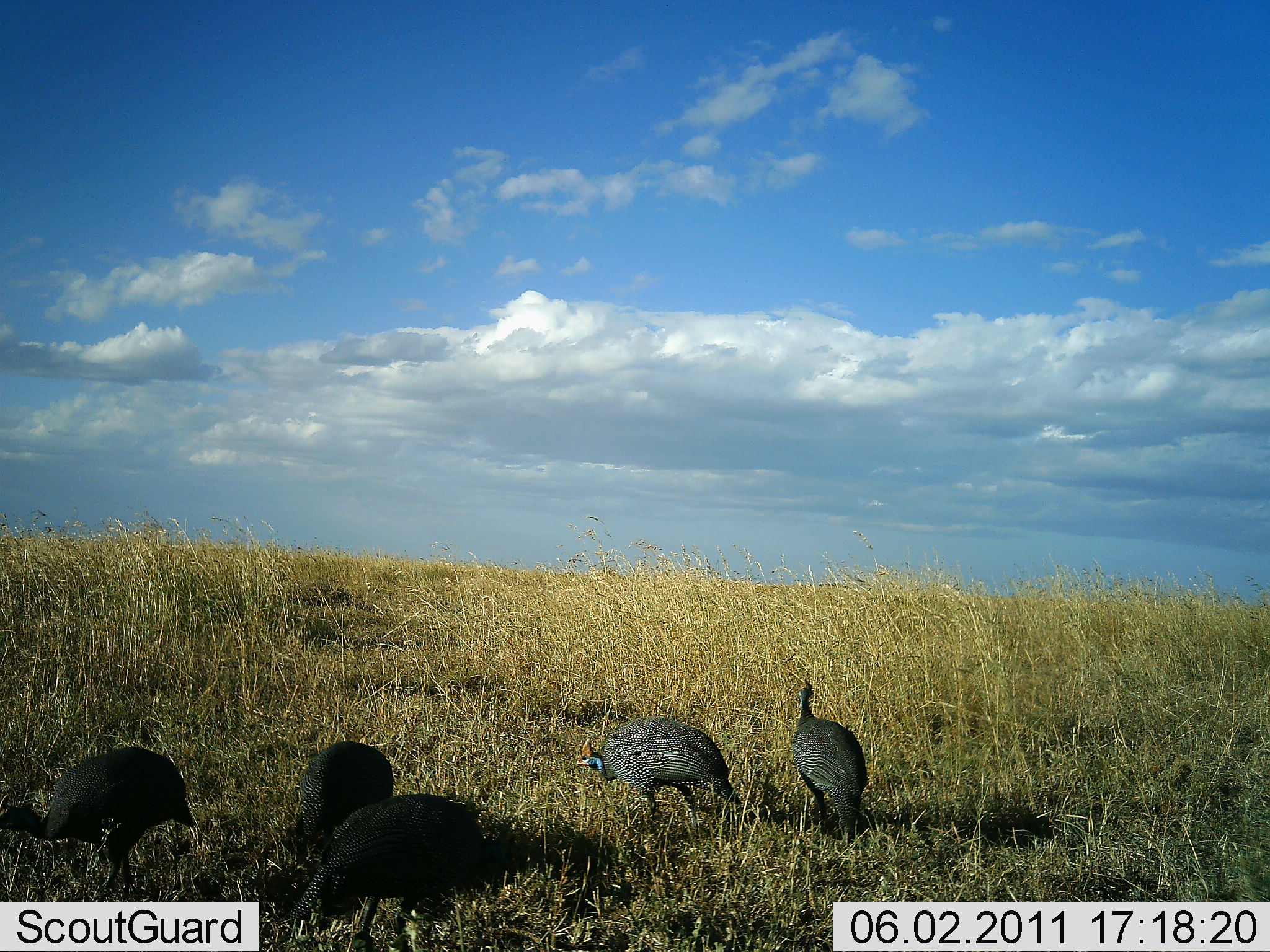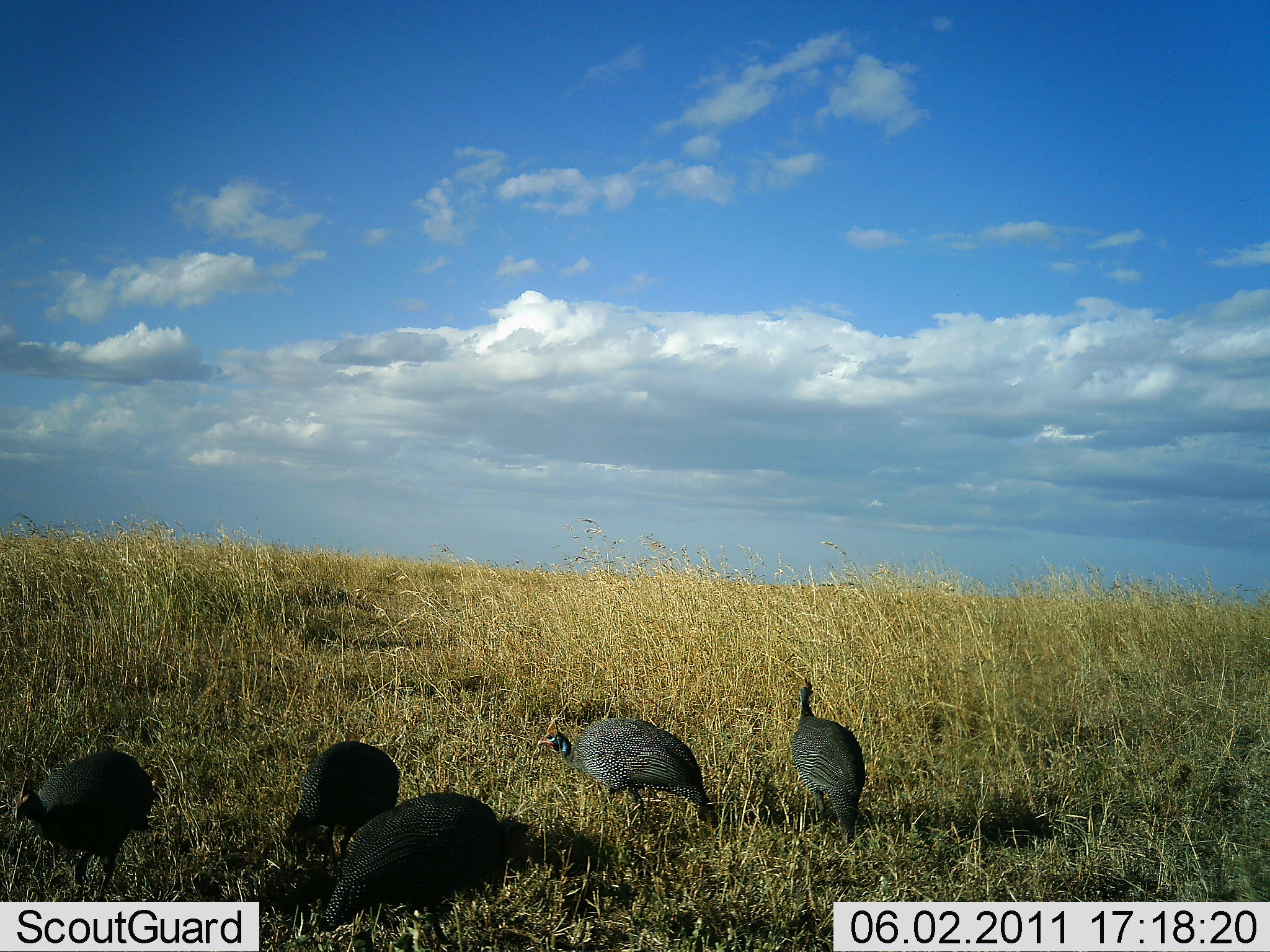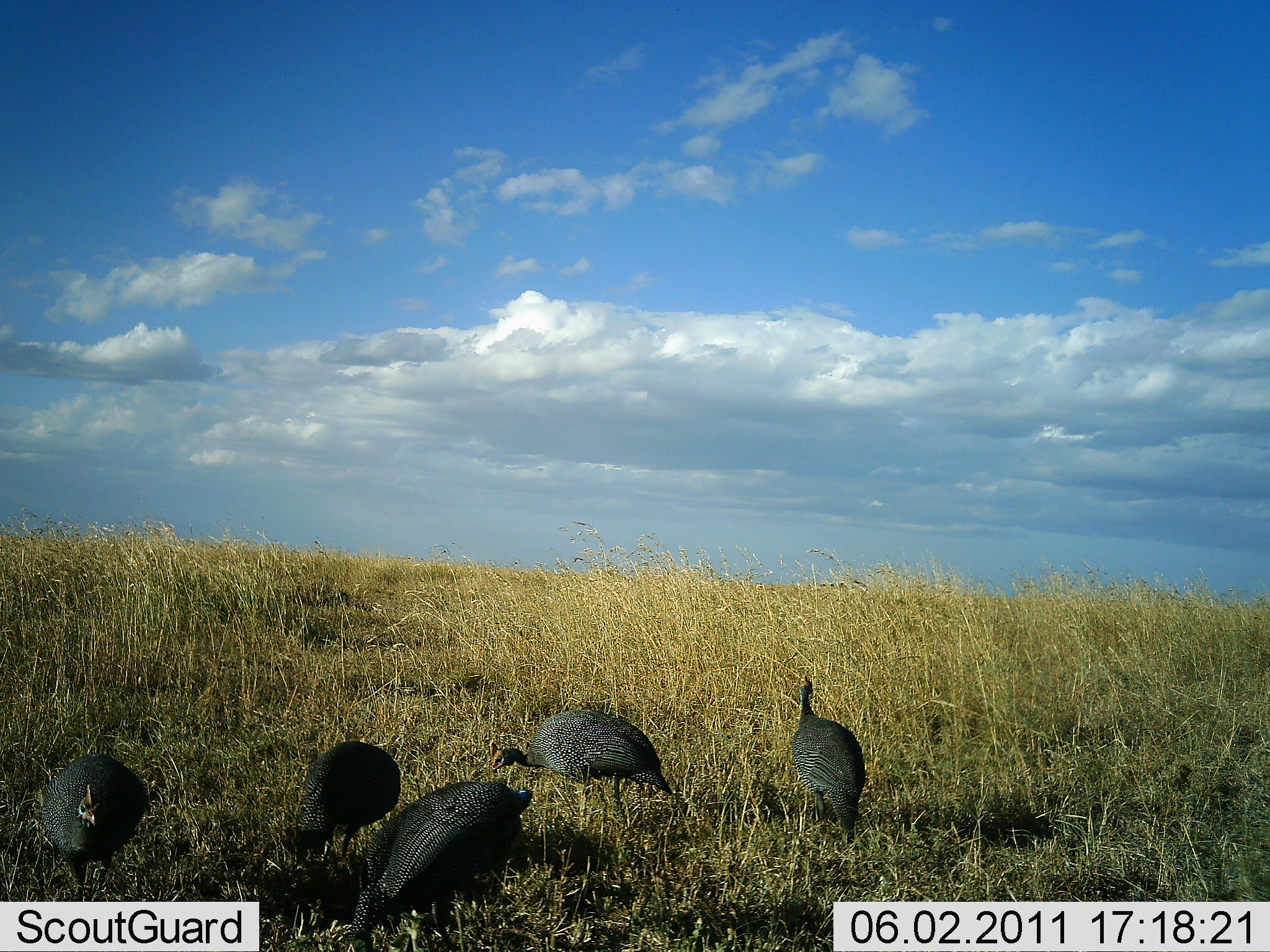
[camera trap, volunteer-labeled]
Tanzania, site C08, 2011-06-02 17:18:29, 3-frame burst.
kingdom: Animalia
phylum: Chordata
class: Aves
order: Galliformes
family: Numididae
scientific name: Numididae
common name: guinea fowl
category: guineafowl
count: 5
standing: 40%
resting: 0%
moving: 40%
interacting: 0%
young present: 0%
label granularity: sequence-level